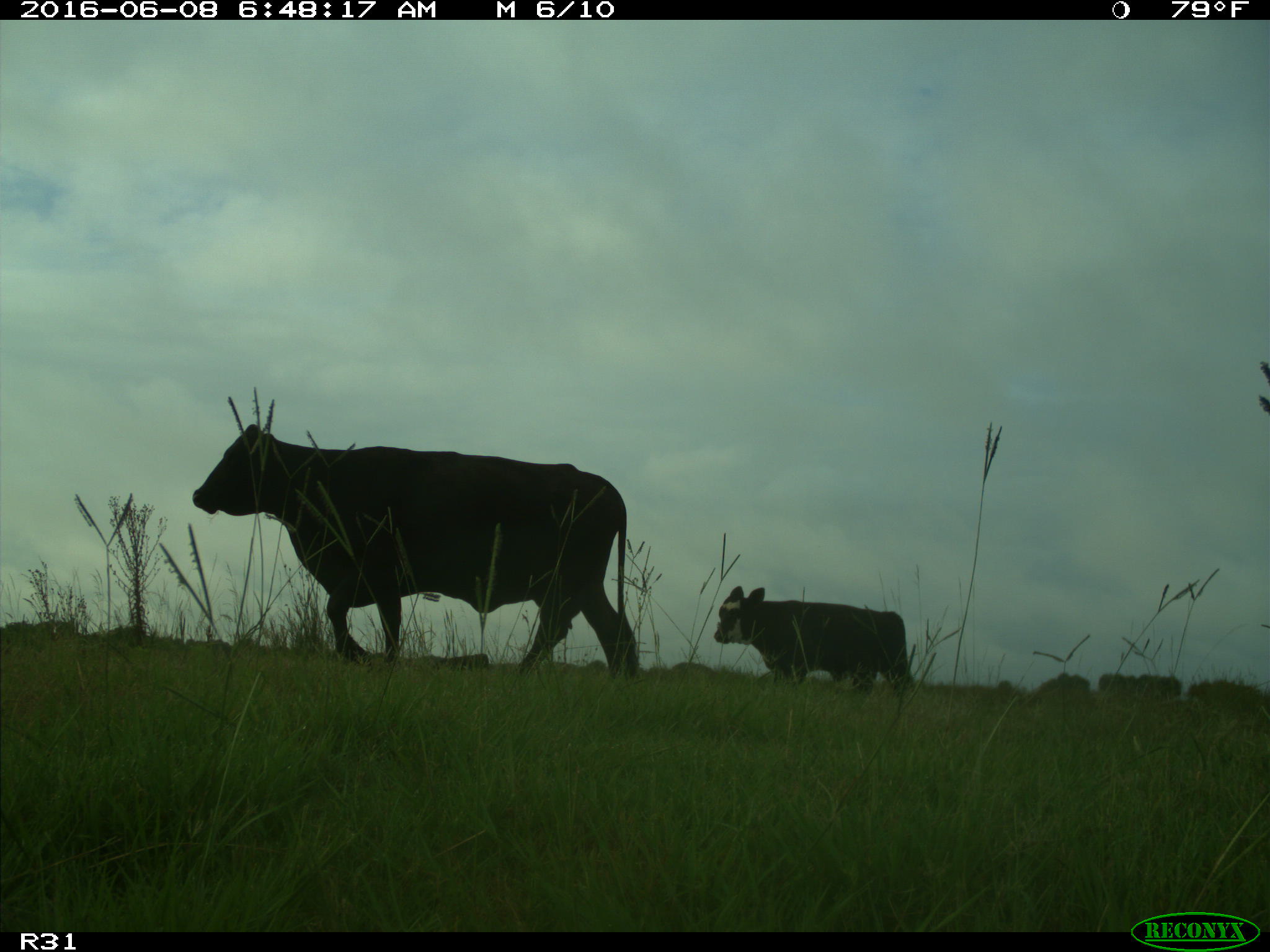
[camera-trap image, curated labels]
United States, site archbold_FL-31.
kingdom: Animalia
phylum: Chordata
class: Mammalia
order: Artiodactyla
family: Bovidae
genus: Bos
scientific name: Bos taurus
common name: domestic cow